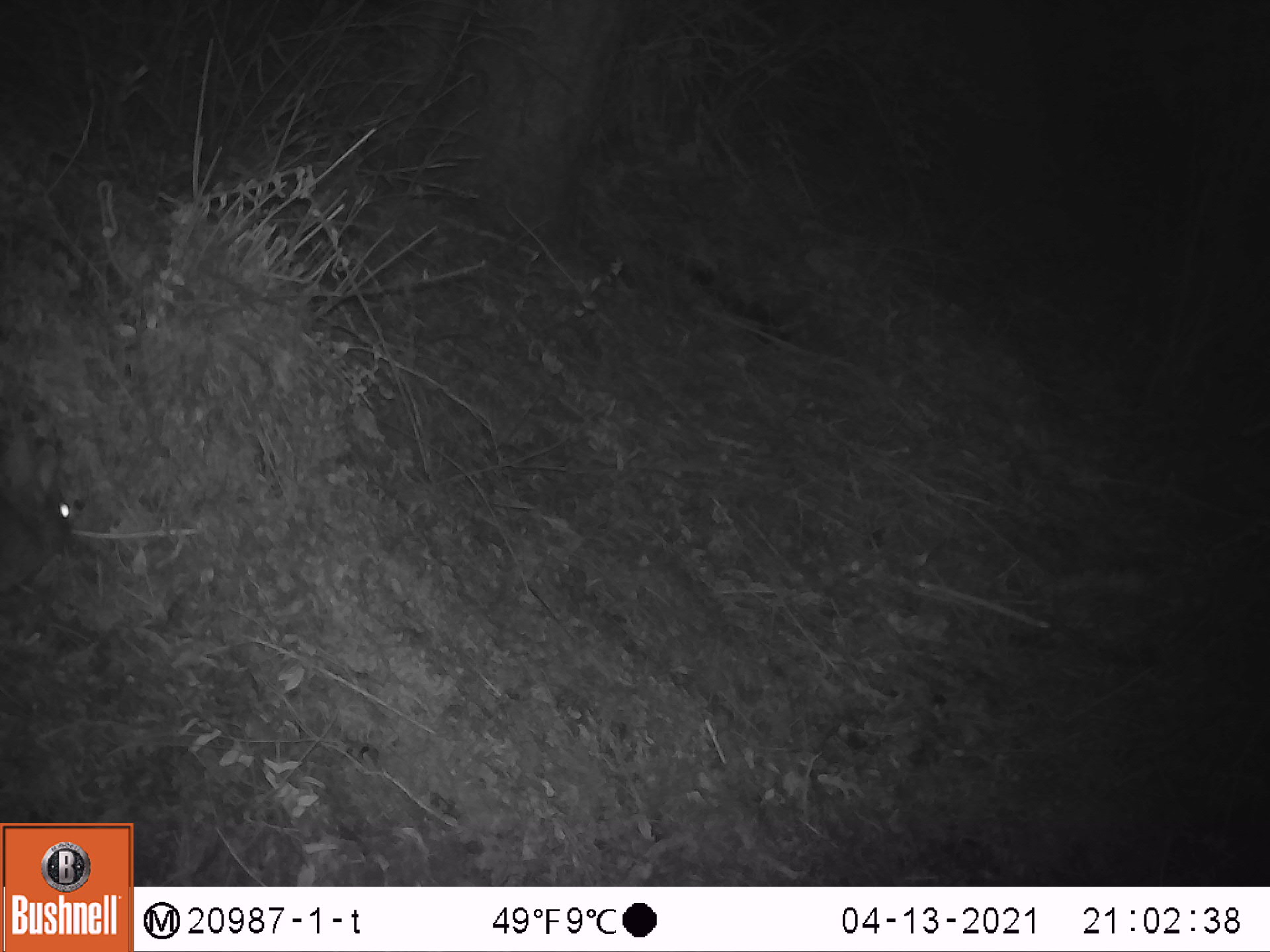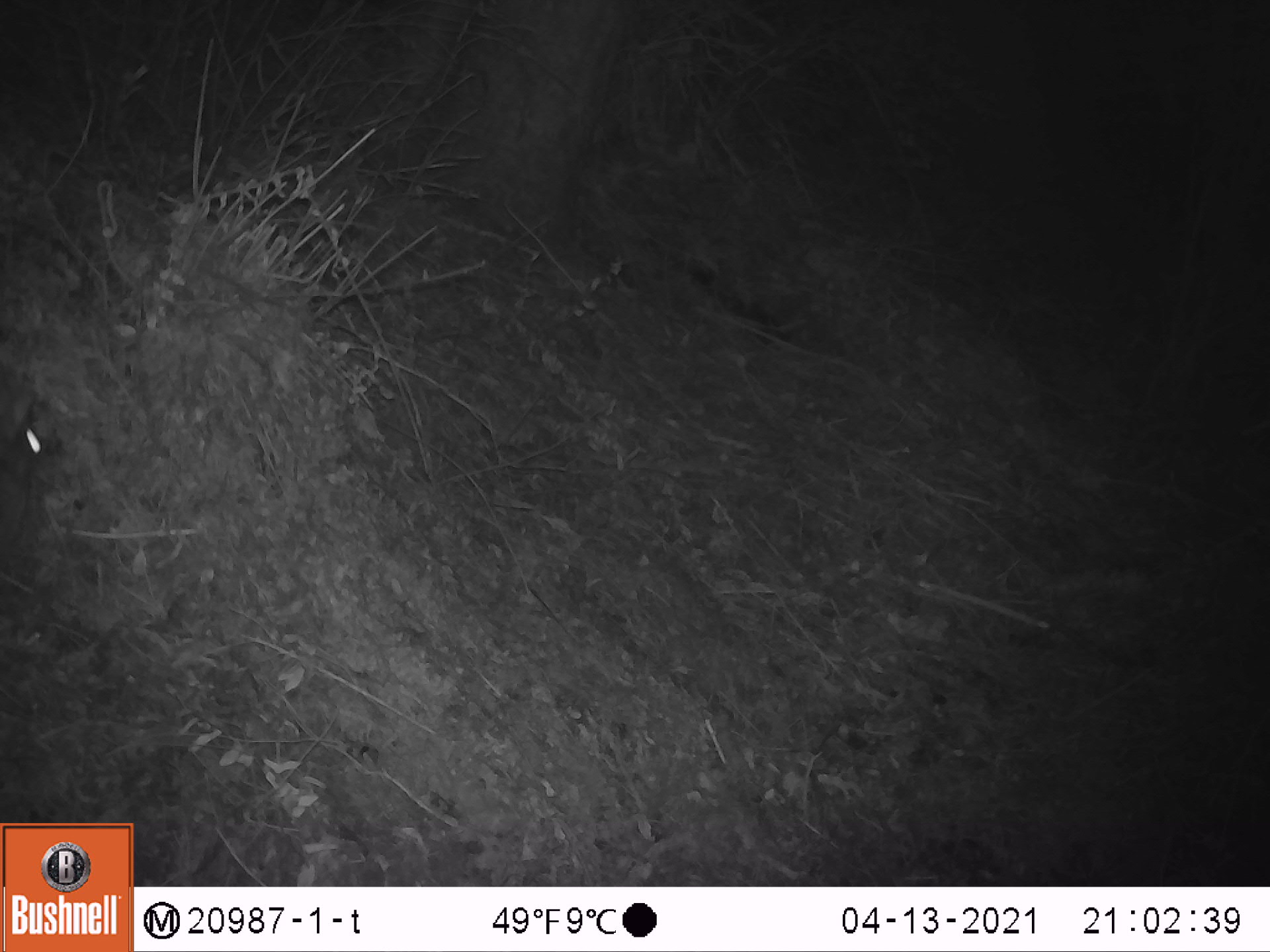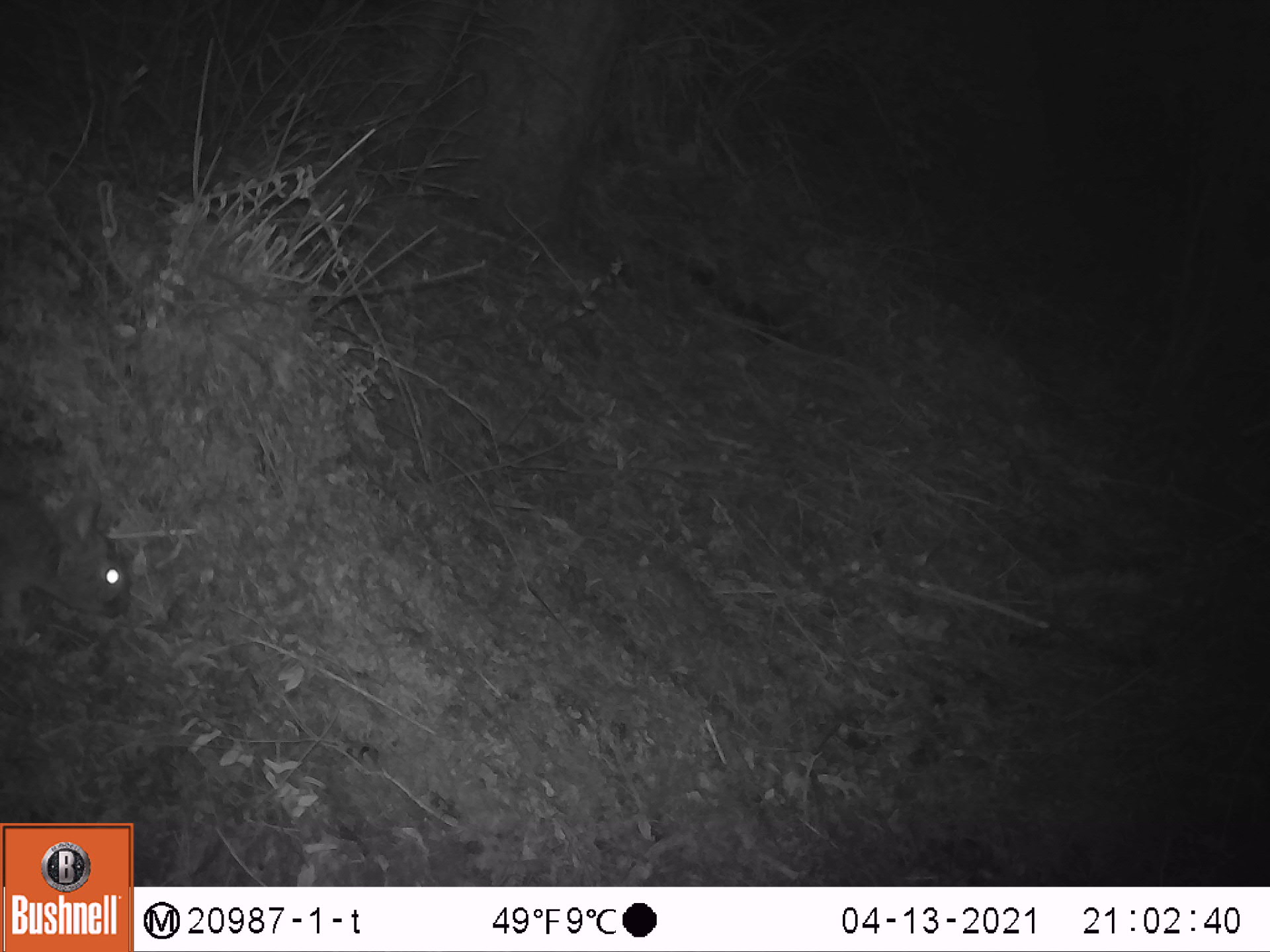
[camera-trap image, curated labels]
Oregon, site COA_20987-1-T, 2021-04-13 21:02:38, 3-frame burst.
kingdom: Animalia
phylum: Chordata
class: Mammalia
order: Lagomorpha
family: Leporidae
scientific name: Leporidae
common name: hares and rabbits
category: leporidae family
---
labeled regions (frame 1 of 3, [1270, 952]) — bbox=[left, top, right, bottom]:
leporidae family: bbox=[3, 418, 80, 620]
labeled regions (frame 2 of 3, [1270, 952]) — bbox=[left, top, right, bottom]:
leporidae family: bbox=[4, 369, 60, 570]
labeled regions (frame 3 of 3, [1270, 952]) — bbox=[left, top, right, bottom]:
leporidae family: bbox=[2, 480, 135, 661]